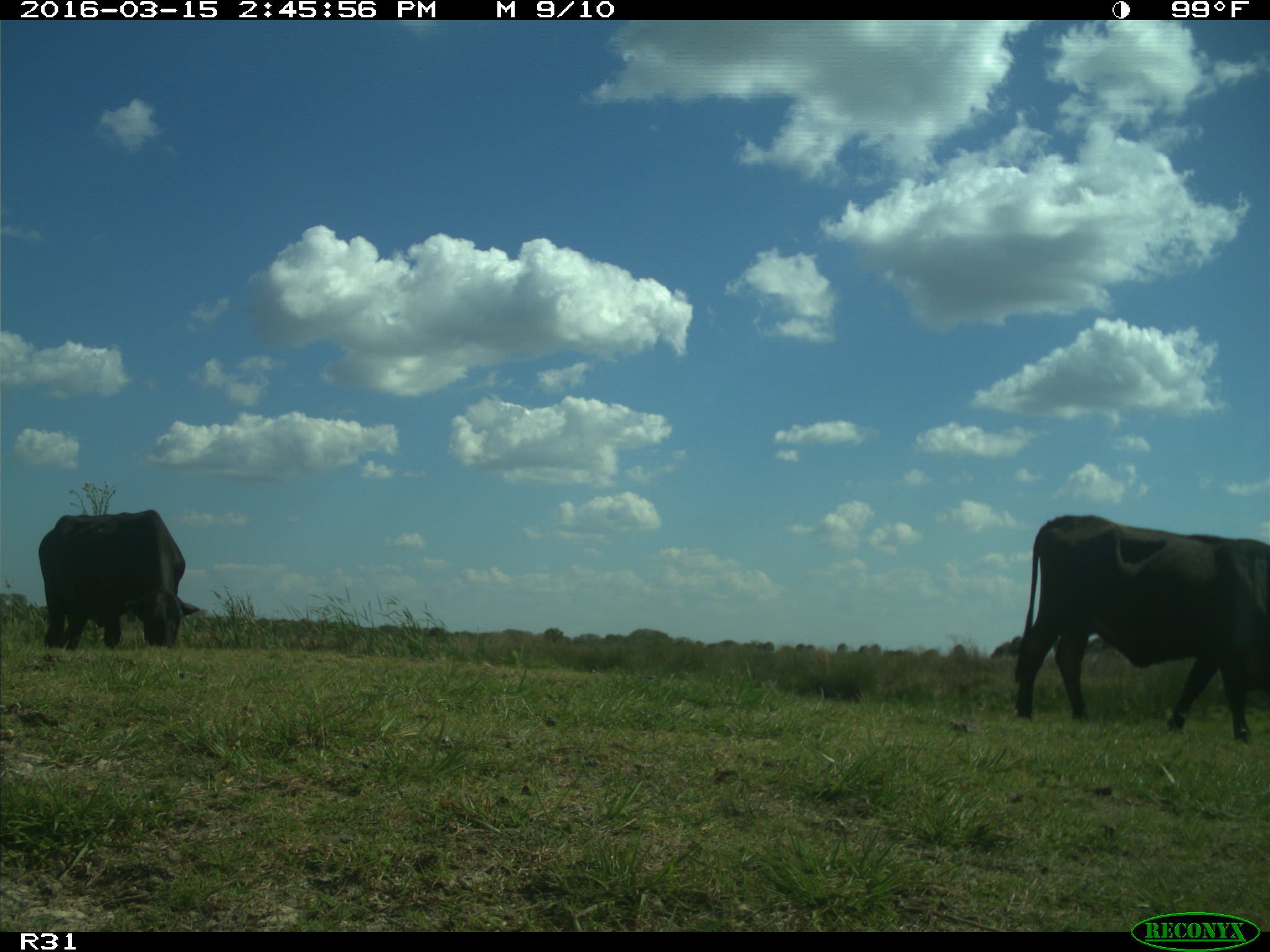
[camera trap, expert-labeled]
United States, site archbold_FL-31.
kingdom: Animalia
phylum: Chordata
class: Mammalia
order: Artiodactyla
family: Bovidae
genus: Bos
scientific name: Bos taurus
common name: domestic cow